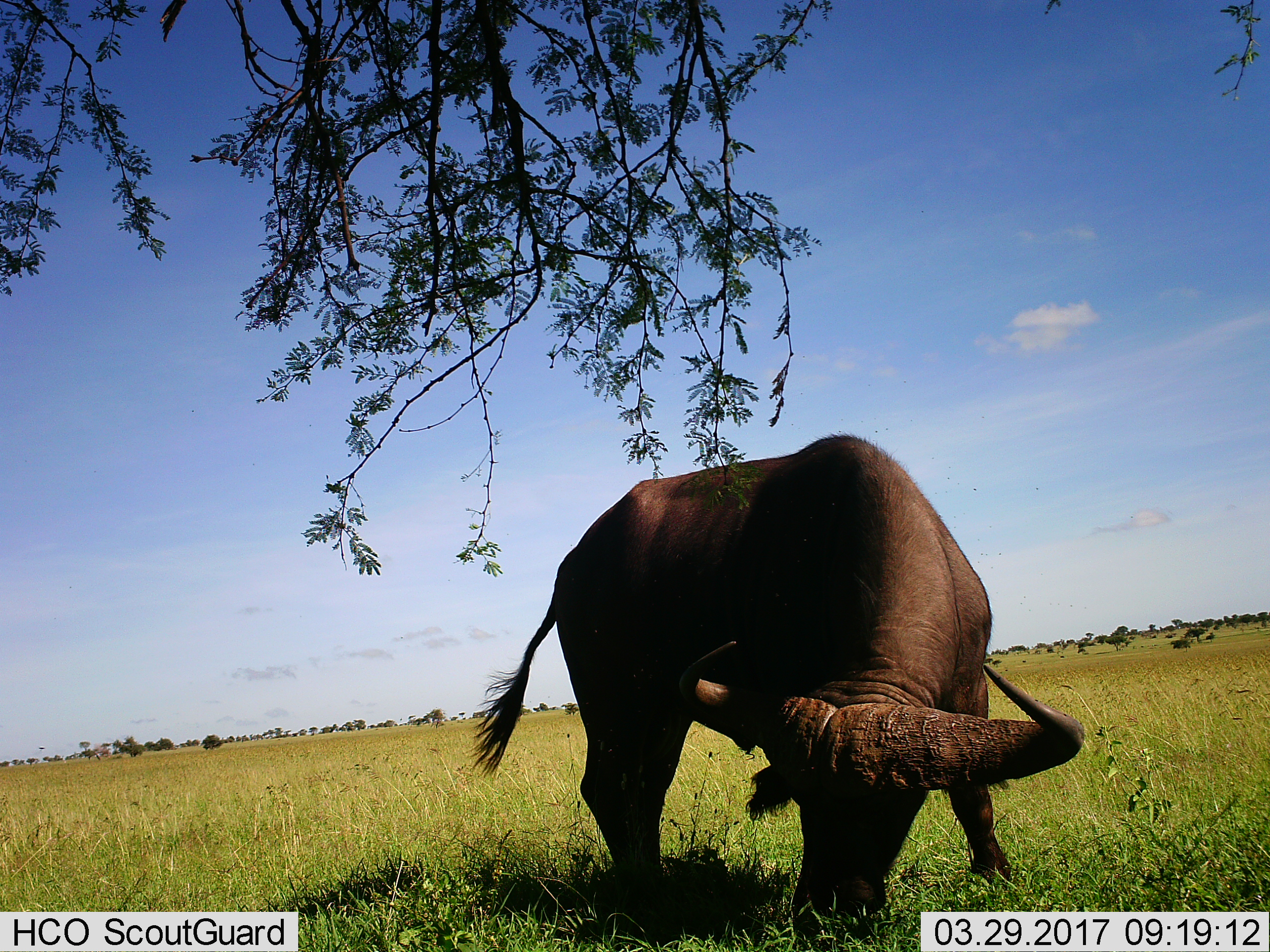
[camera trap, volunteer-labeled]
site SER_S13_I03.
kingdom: Animalia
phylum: Chordata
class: Mammalia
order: Artiodactyla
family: Bovidae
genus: Syncerus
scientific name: Syncerus caffer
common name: african buffalo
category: buffalo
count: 1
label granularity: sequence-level